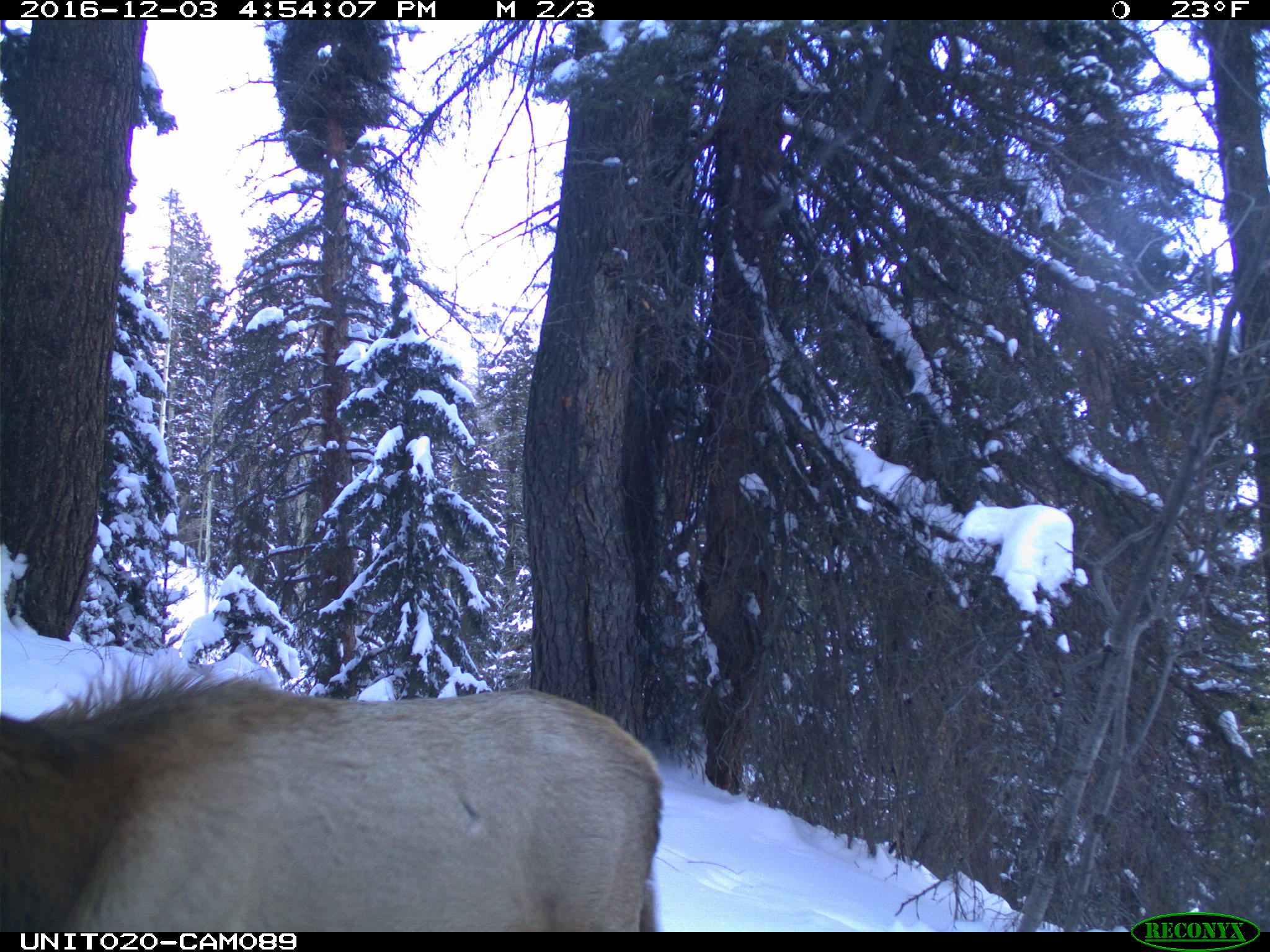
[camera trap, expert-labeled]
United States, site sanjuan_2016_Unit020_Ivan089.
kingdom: Animalia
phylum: Chordata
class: Mammalia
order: Artiodactyla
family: Cervidae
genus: Cervus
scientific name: Cervus elaphus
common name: red deer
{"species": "Cervus elaphus (red deer)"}